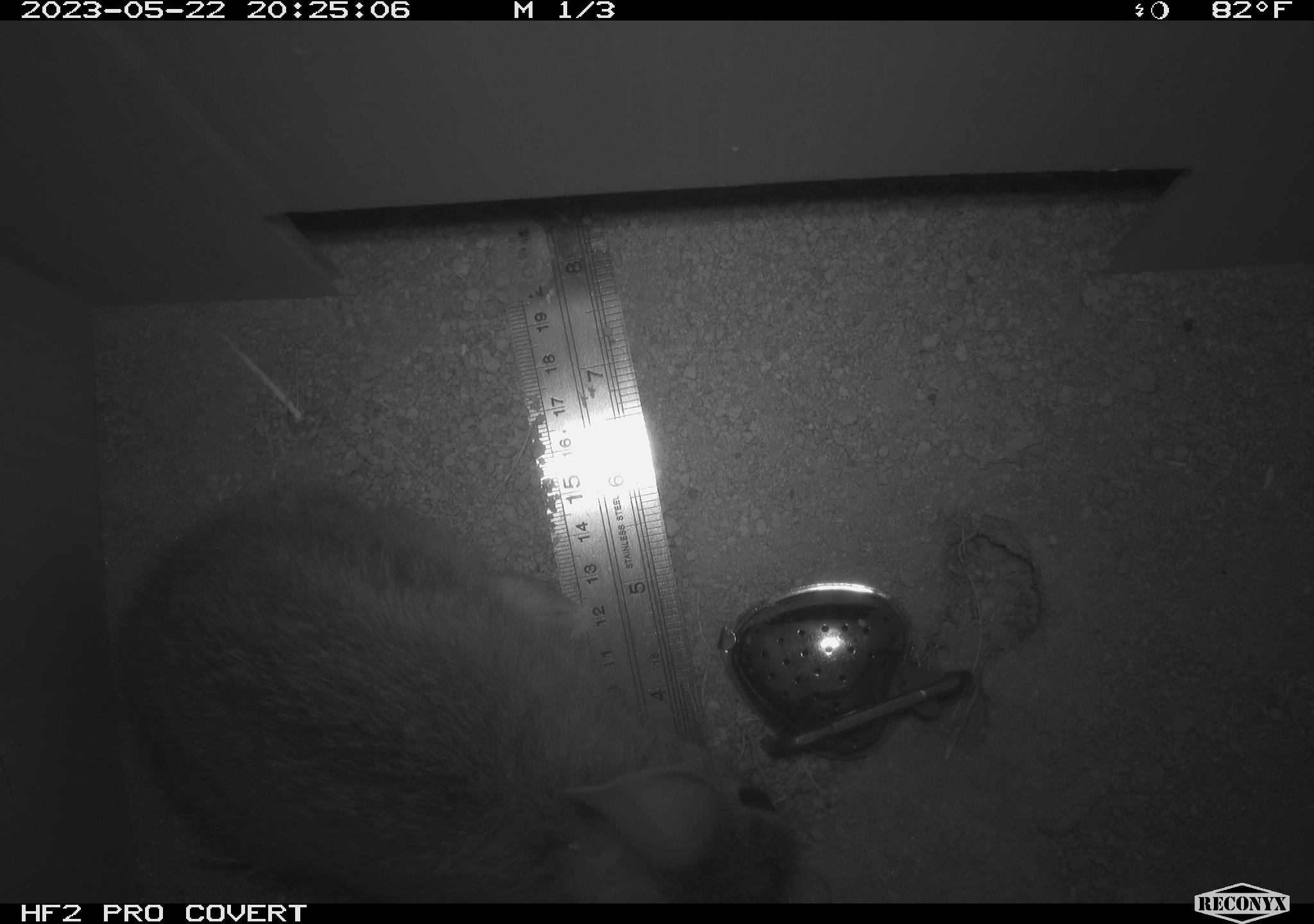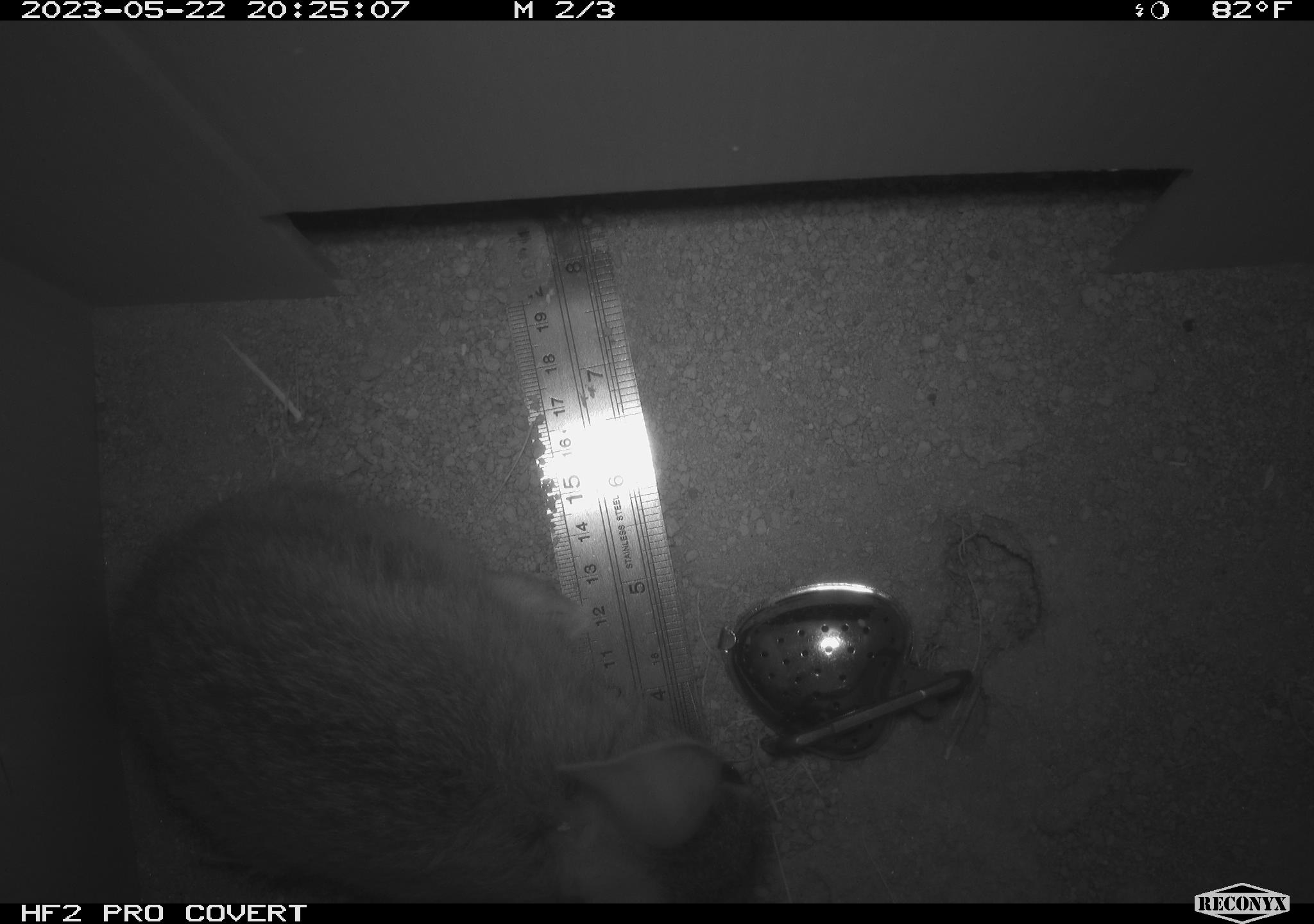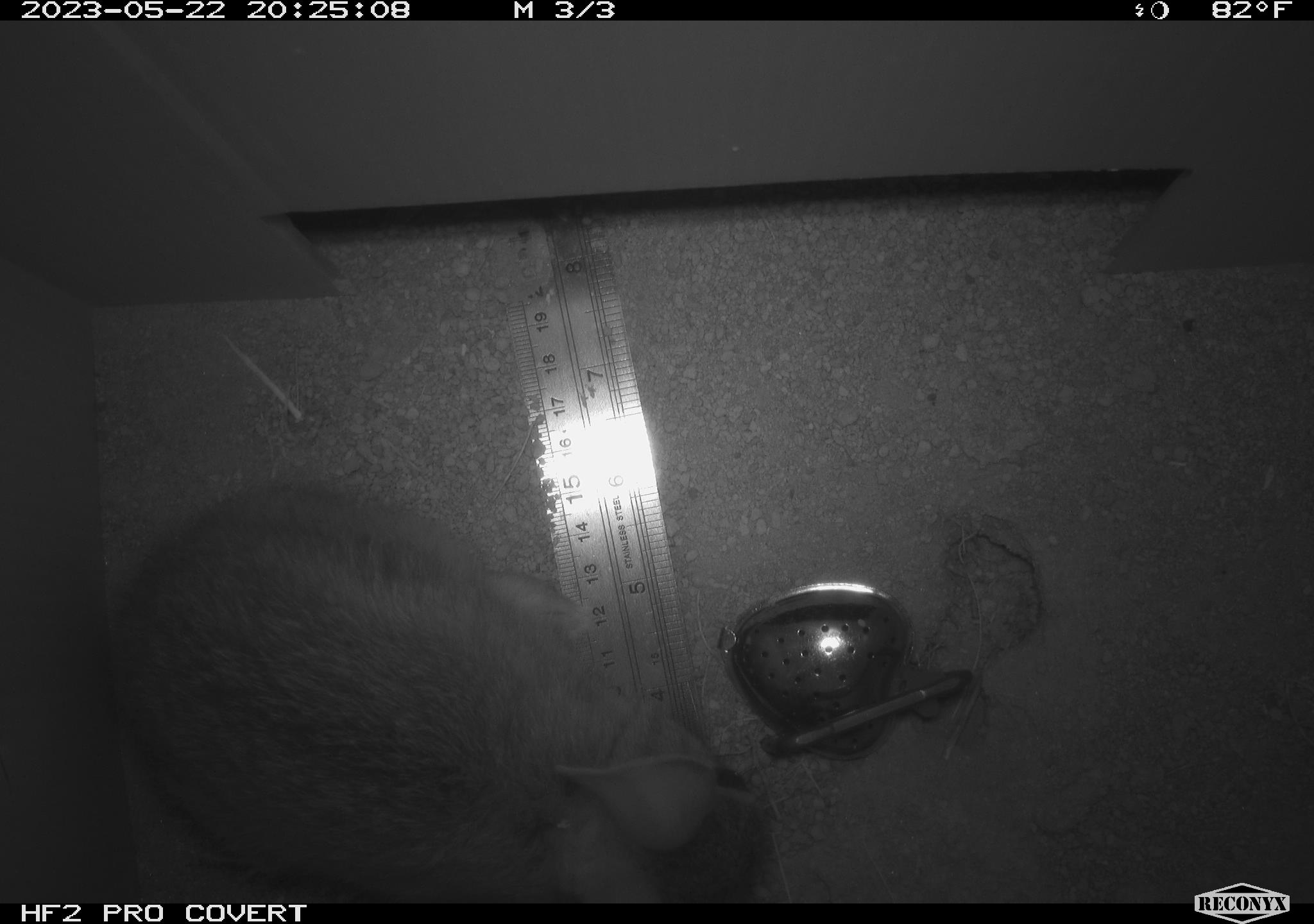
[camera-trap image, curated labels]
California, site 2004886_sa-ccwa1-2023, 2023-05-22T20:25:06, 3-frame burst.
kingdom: Animalia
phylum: Chordata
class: Mammalia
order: Lagomorpha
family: Leporidae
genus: Sylvilagus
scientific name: Sylvilagus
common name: cottontail rabbits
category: sylvilagus species